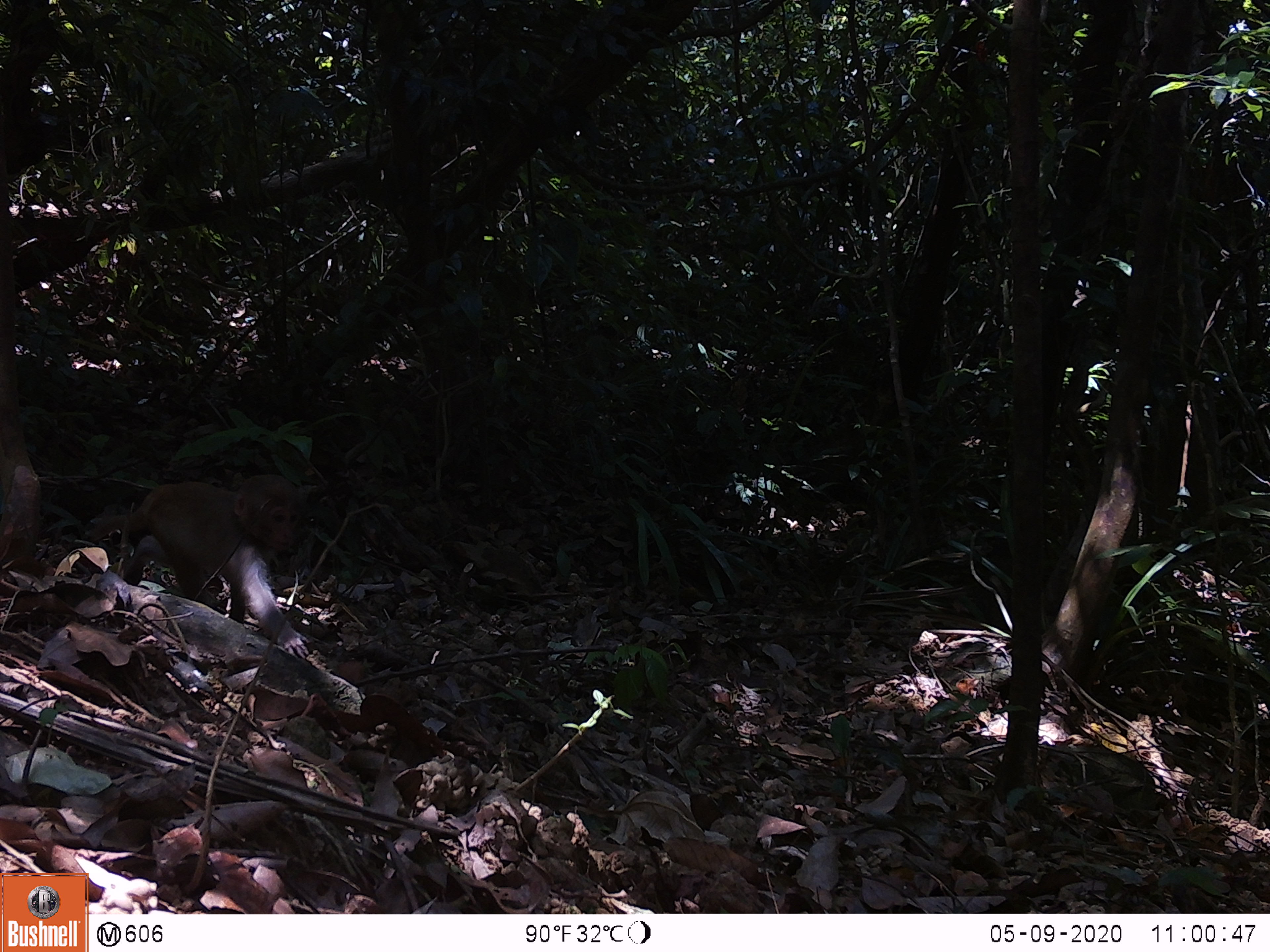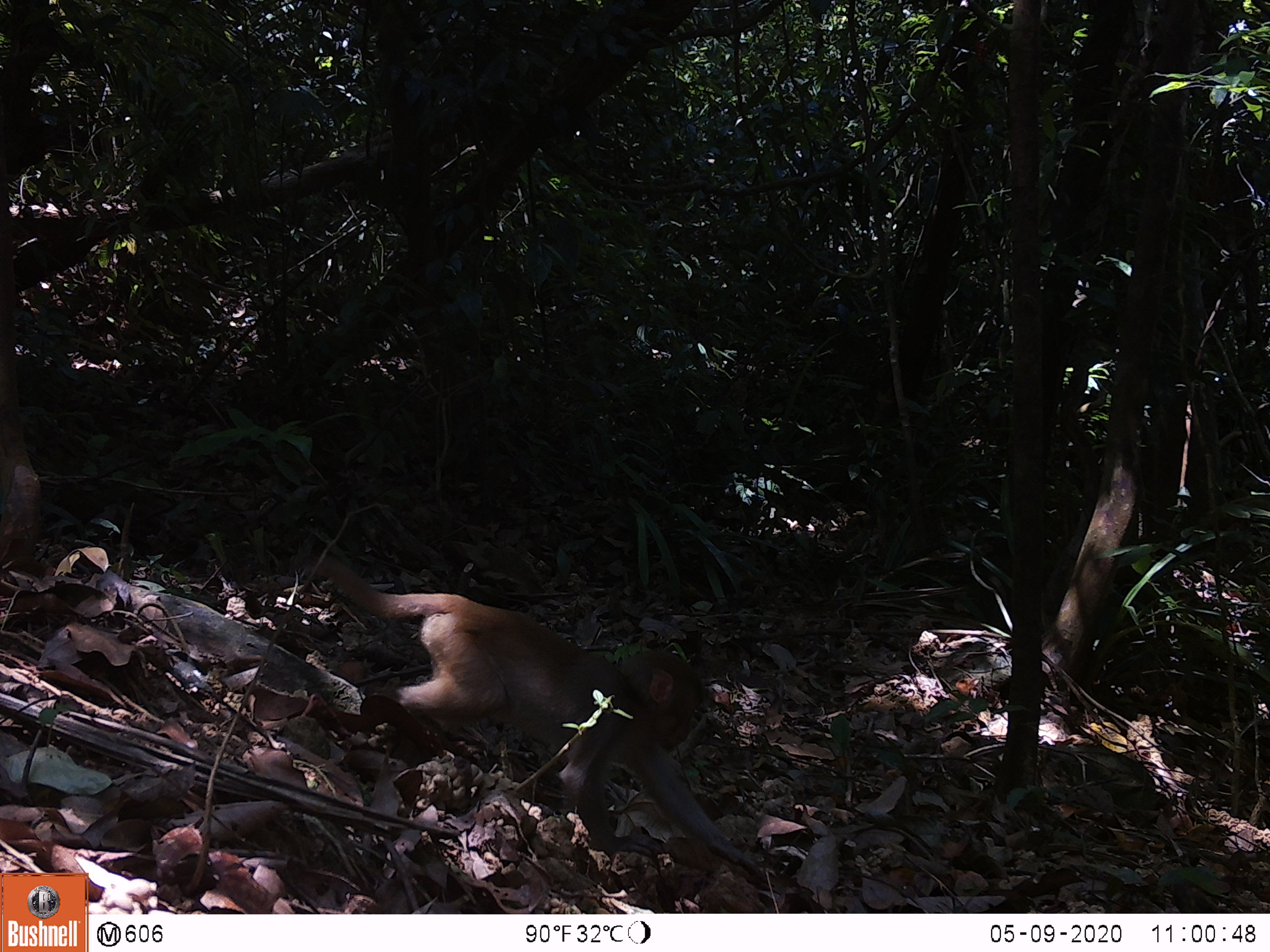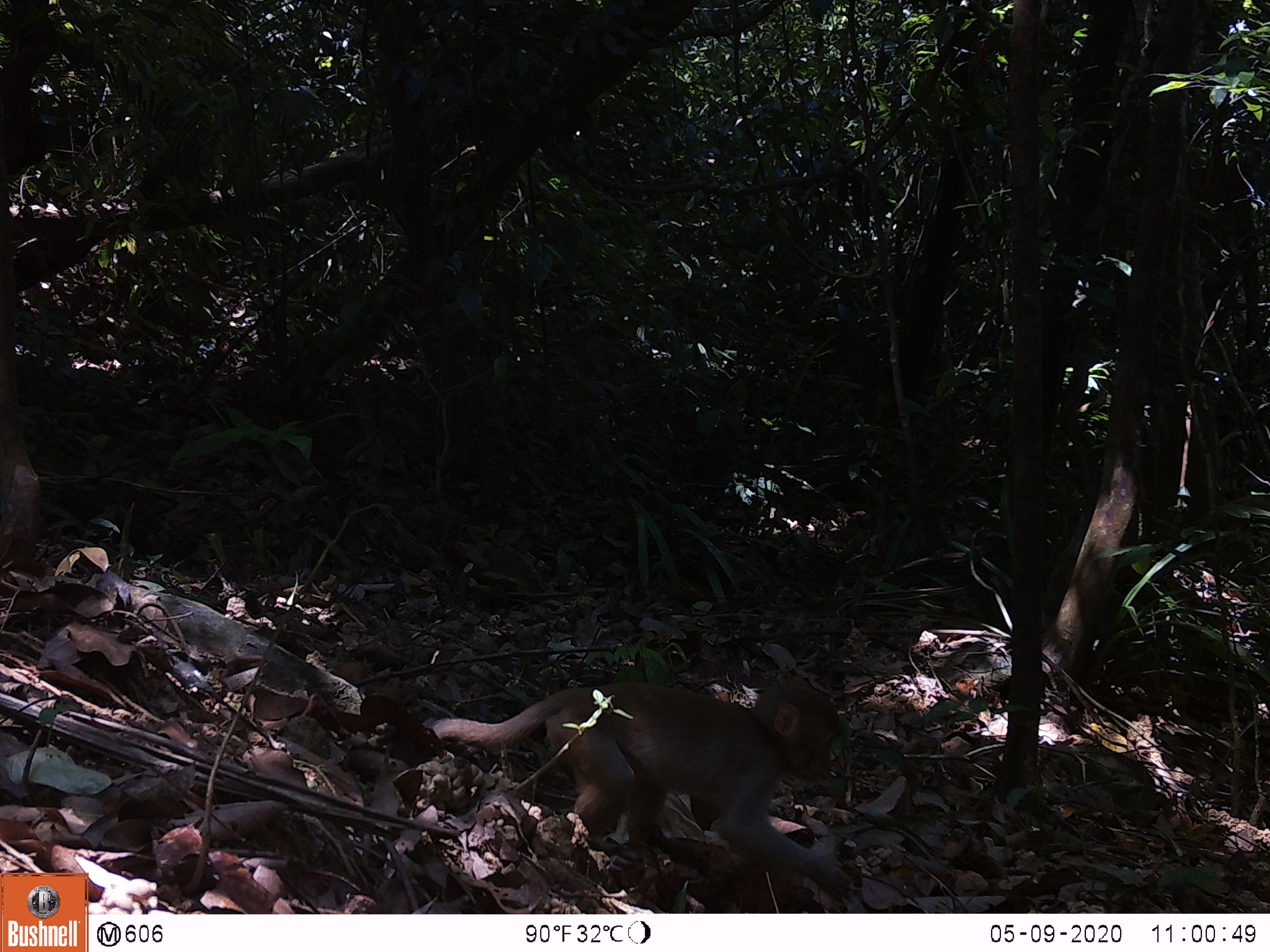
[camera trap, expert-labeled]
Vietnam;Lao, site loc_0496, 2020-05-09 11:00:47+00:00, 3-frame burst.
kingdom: Animalia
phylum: Chordata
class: Mammalia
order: Primates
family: Cercopithecidae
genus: Macaca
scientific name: Macaca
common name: macaques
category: assam or rhesus macaque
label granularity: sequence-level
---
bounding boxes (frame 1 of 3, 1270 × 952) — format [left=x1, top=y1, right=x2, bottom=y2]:
assam or rhesus macaque: [left=80, top=472, right=311, bottom=658]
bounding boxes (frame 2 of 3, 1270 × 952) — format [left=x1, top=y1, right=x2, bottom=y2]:
assam or rhesus macaque: [left=291, top=552, right=779, bottom=891]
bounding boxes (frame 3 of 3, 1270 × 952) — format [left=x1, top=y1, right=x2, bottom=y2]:
assam or rhesus macaque: [left=422, top=681, right=858, bottom=907]